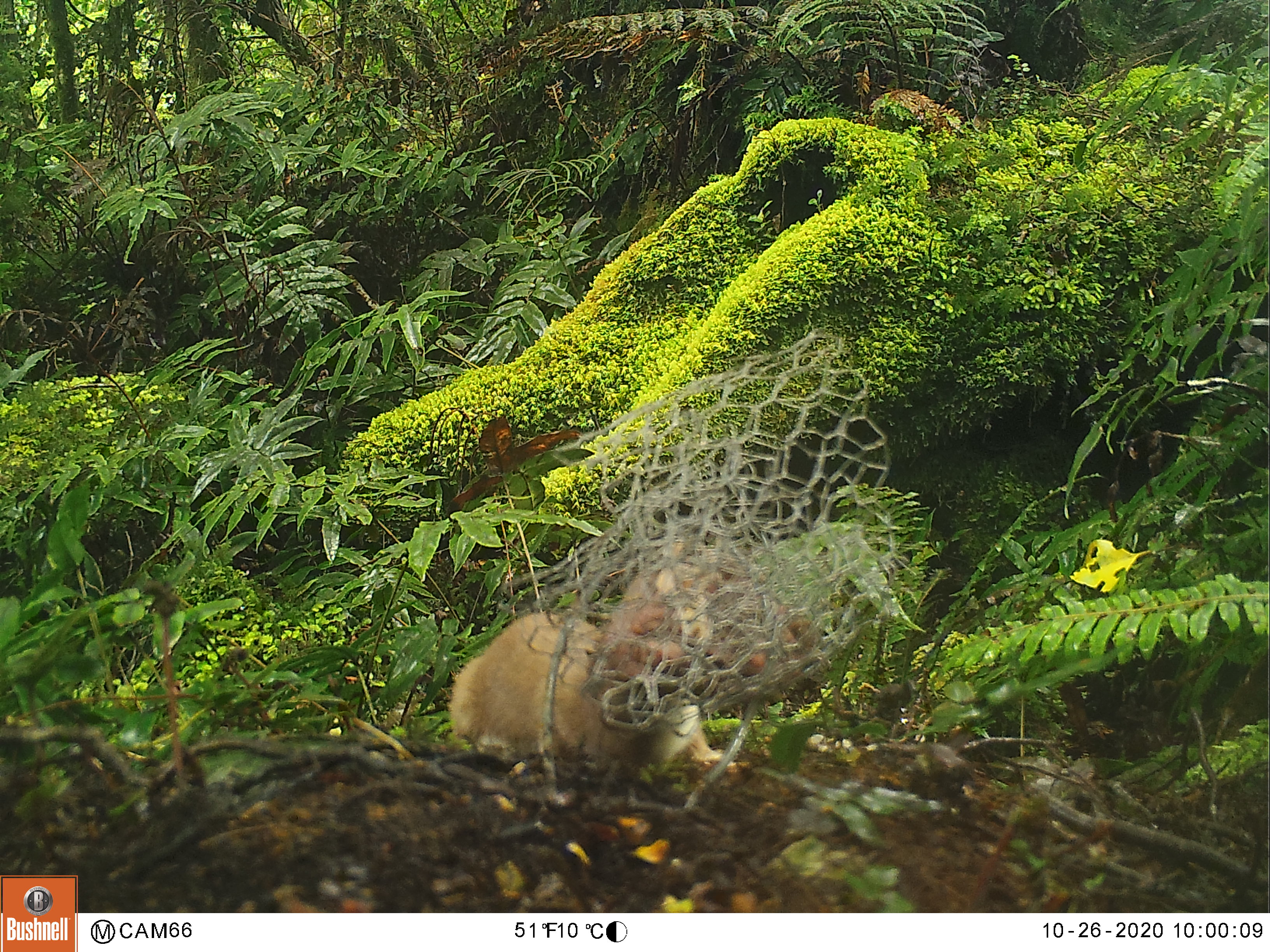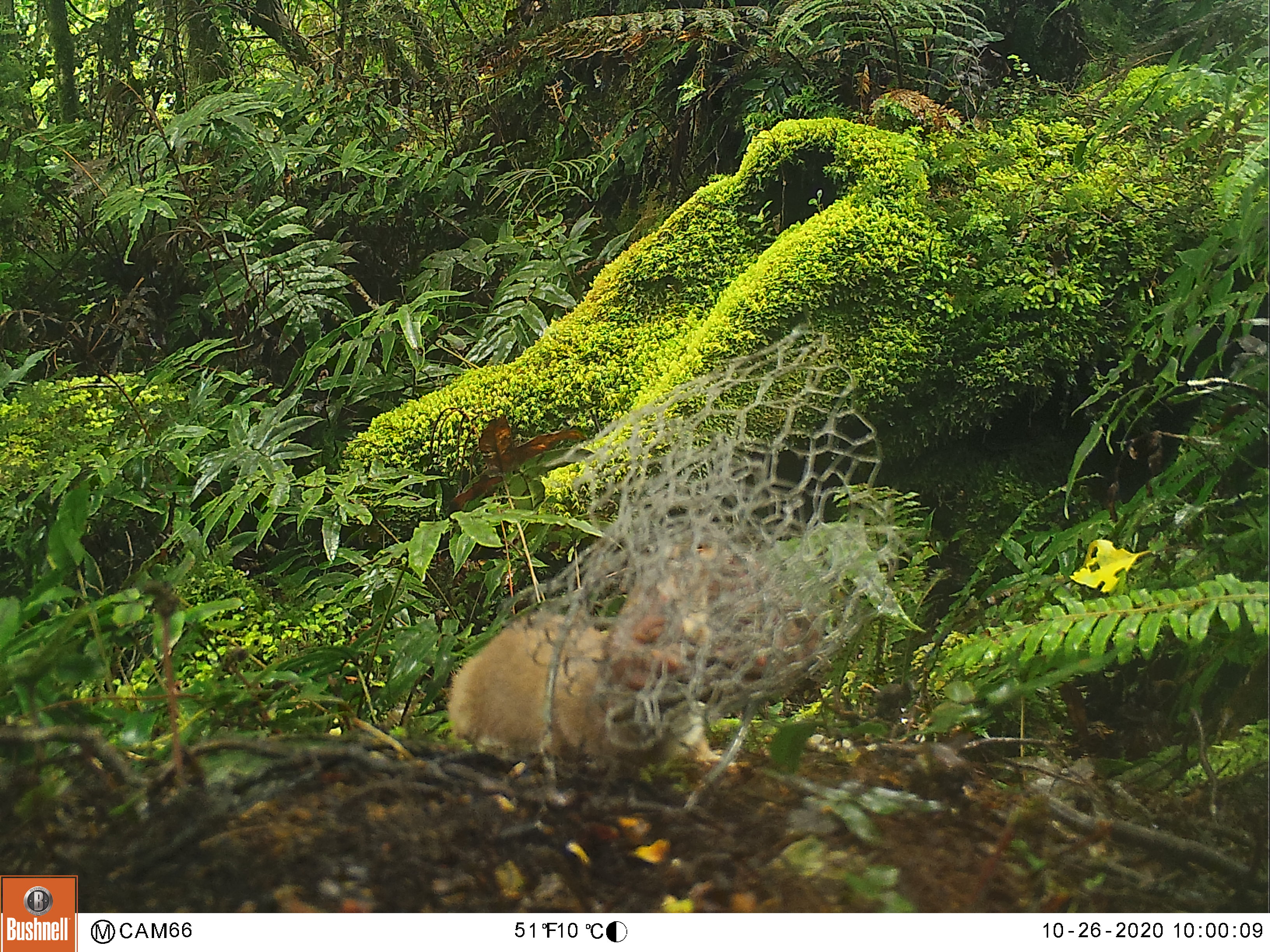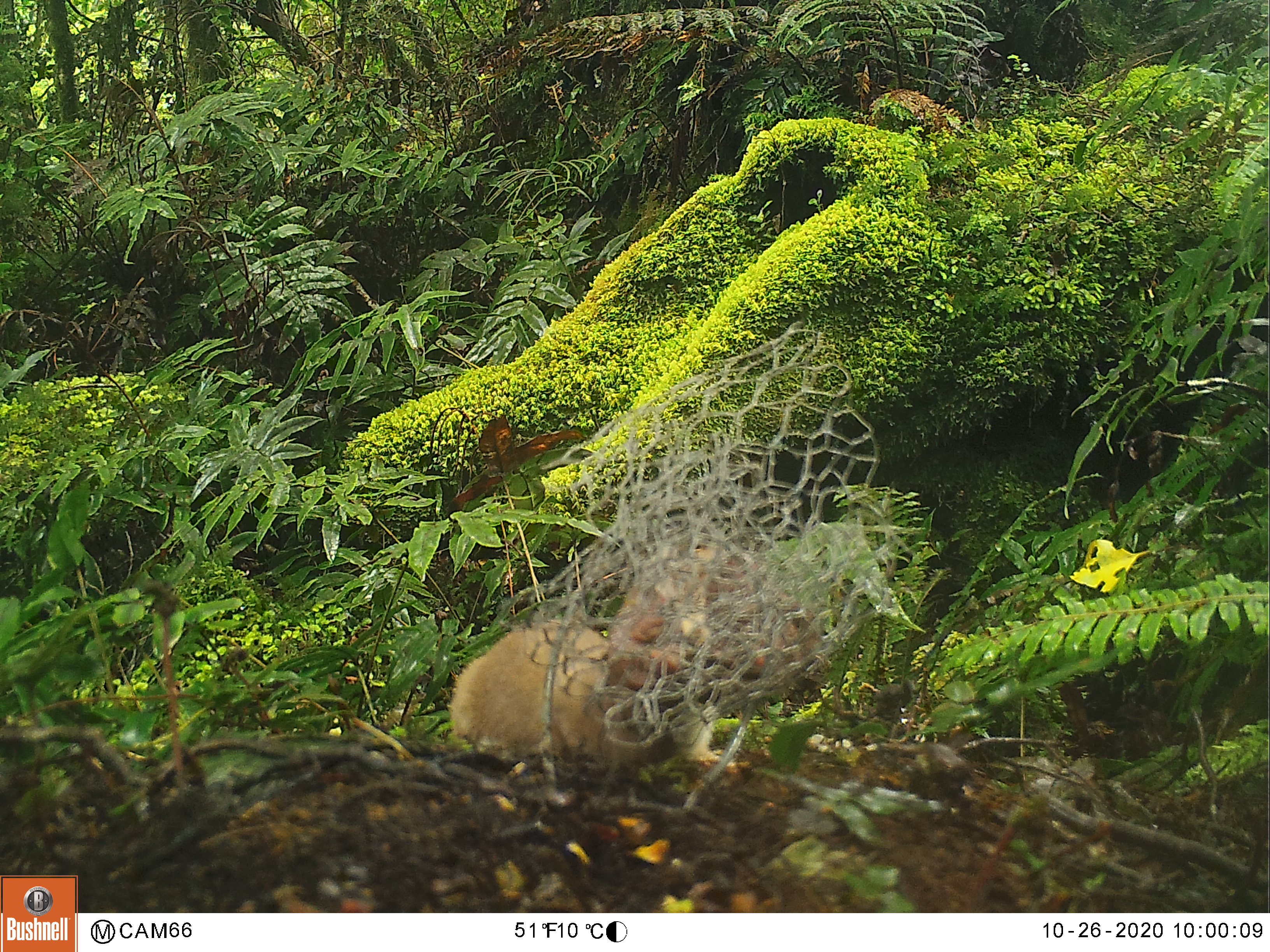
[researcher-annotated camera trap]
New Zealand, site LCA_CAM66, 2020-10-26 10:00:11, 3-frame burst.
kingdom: Animalia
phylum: Chordata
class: Mammalia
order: Carnivora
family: Mustelidae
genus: Mustela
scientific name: Mustela erminea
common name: stoat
Stoat (Mustela erminea).